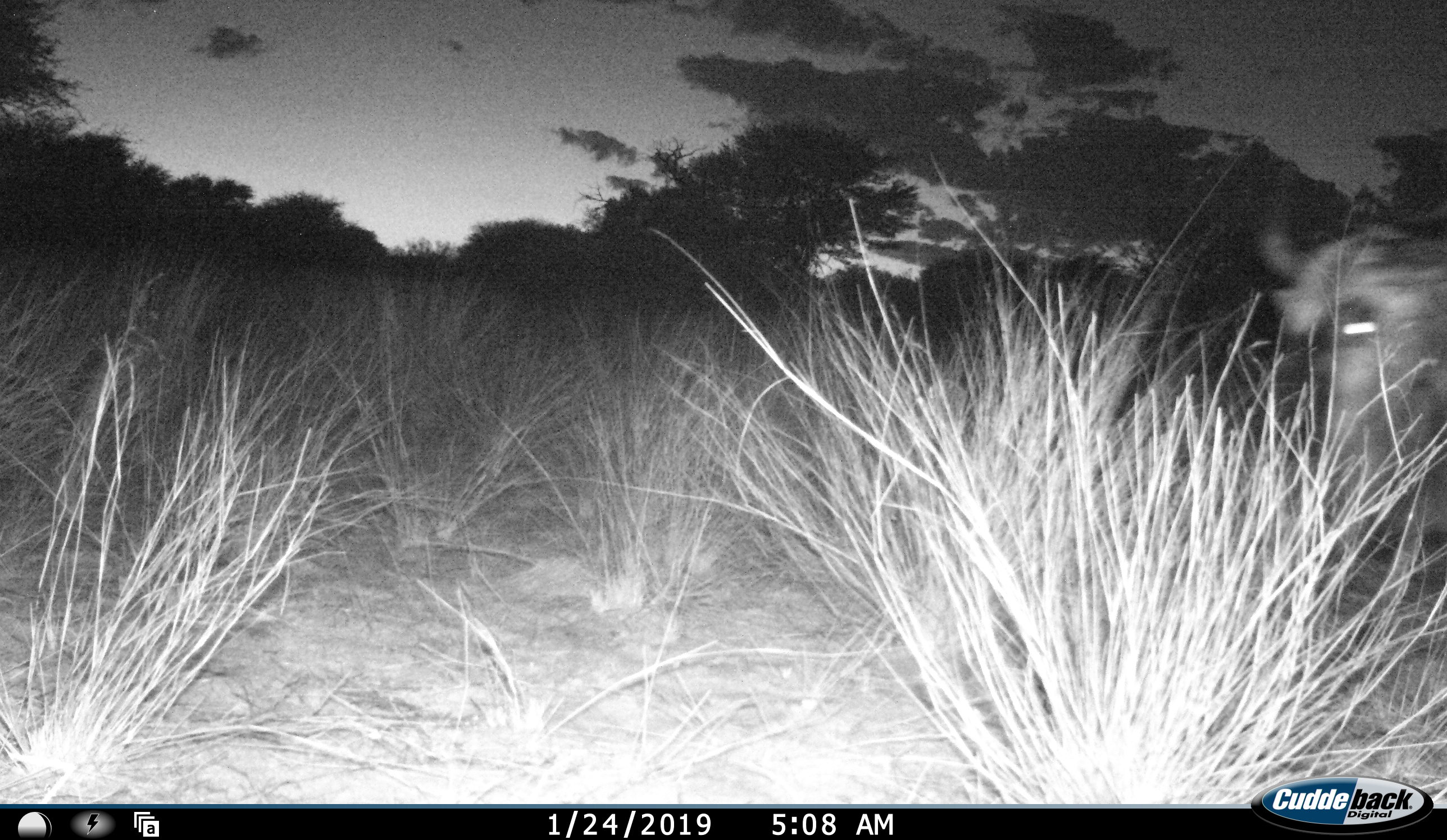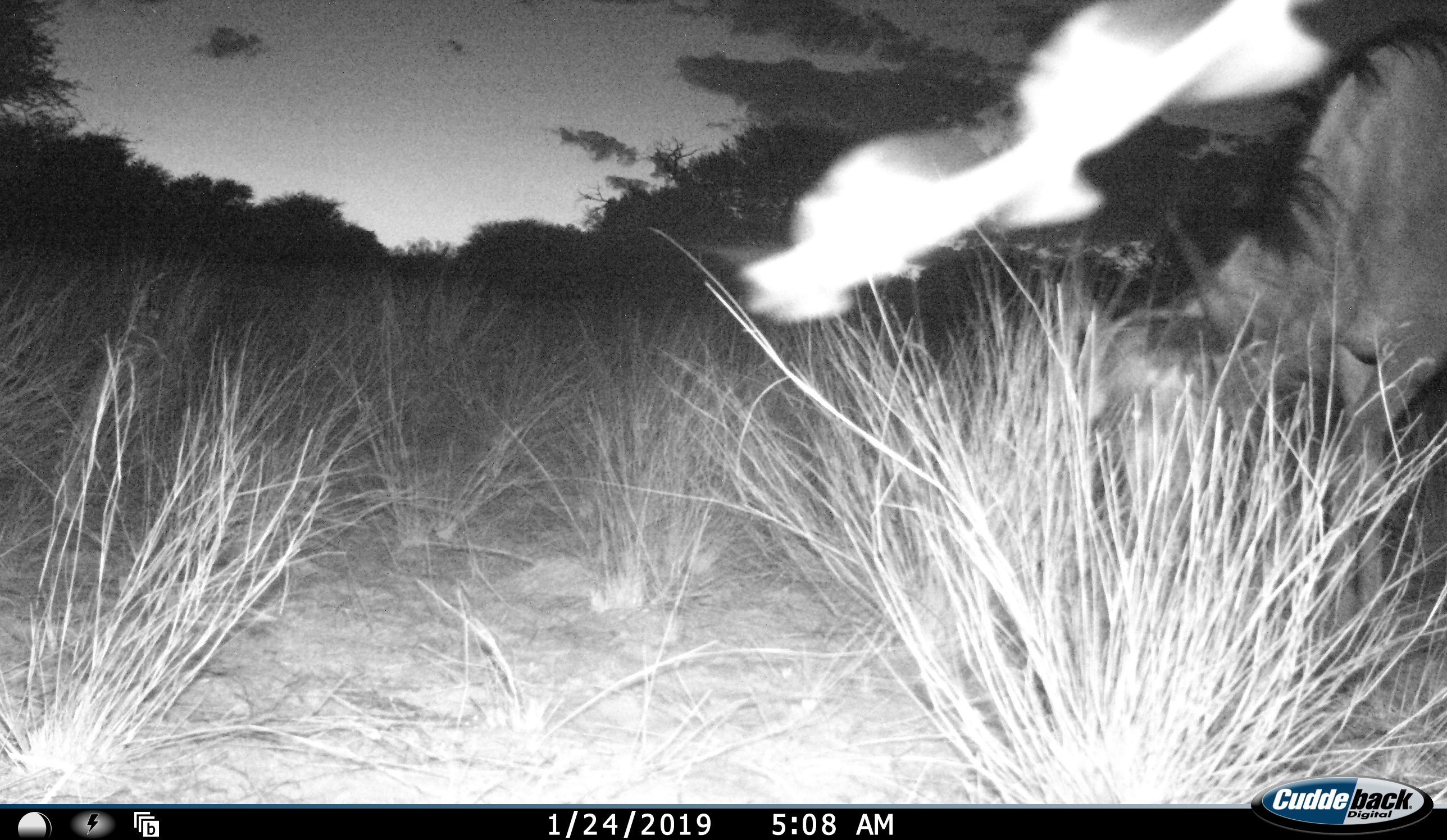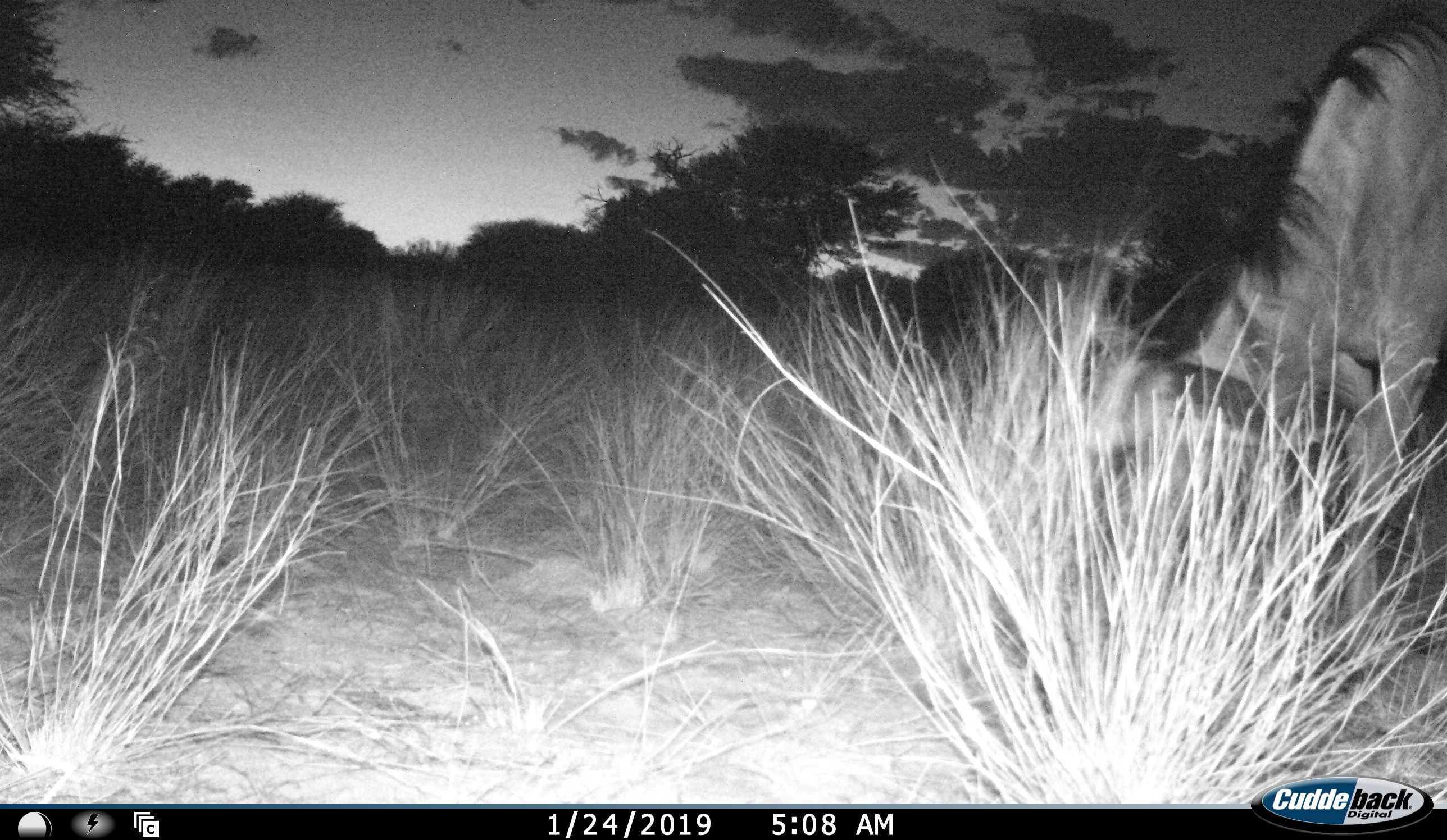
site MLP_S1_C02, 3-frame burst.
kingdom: Animalia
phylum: Chordata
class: Mammalia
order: Artiodactyla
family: Bovidae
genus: Connochaetes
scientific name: Connochaetes taurinus taurinus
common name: blue wildebeest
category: wildebeestblue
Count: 1.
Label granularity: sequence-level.